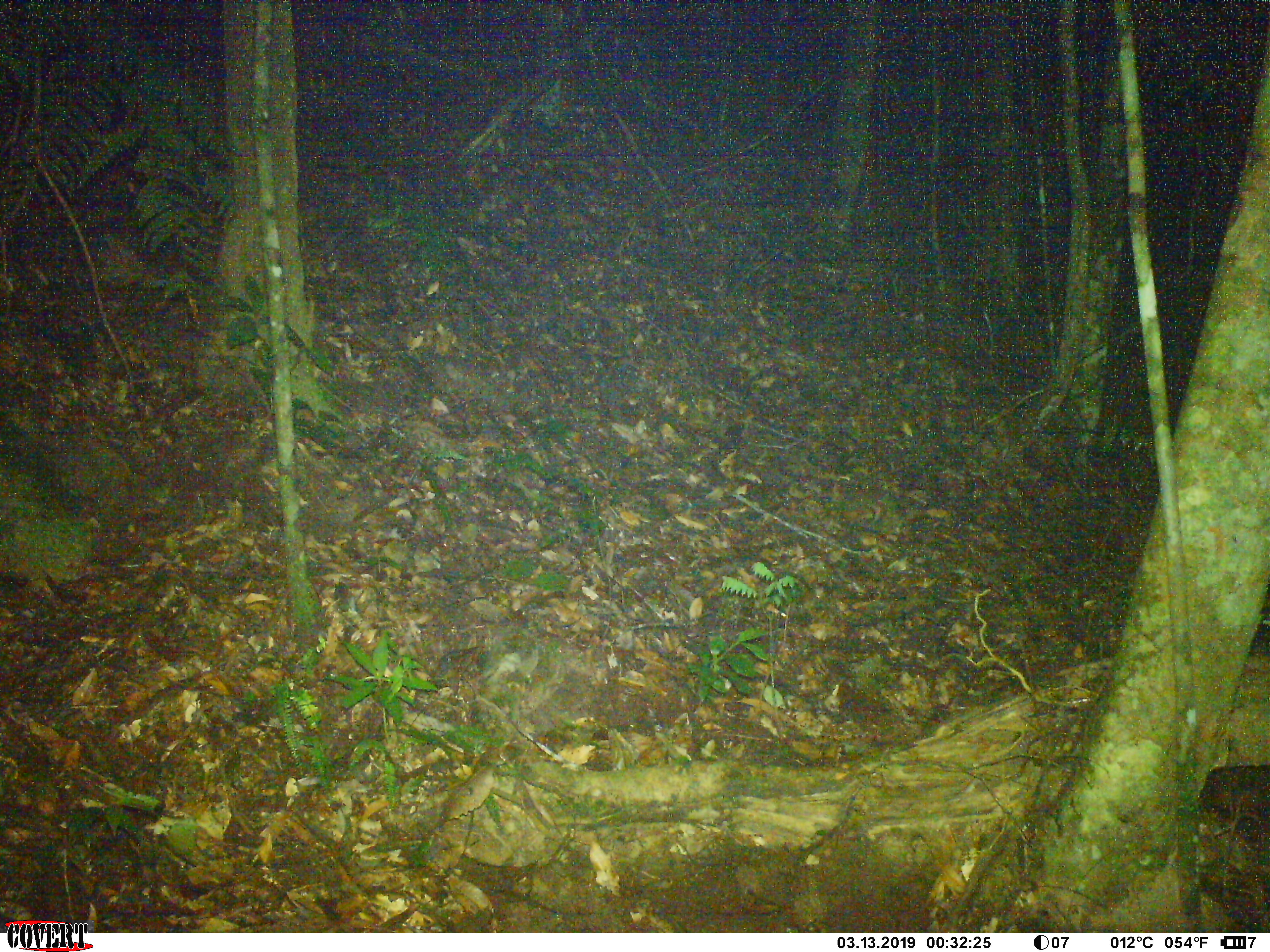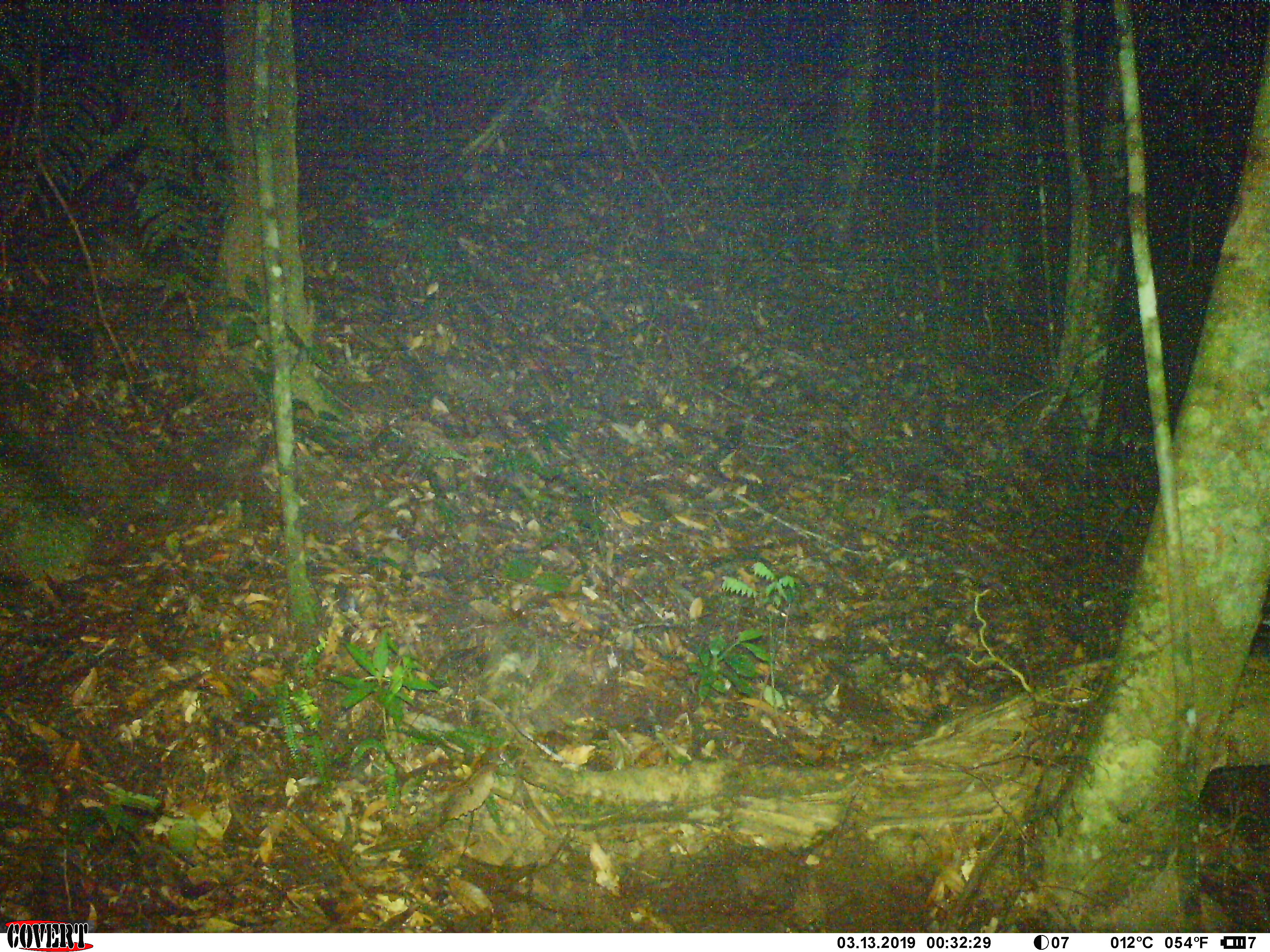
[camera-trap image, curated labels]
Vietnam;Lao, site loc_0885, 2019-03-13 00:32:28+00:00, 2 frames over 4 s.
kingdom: Animalia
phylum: Chordata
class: Mammalia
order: Rodentia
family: Muridae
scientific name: Muridae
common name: old-world mice and rats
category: unidentified murid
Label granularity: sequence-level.